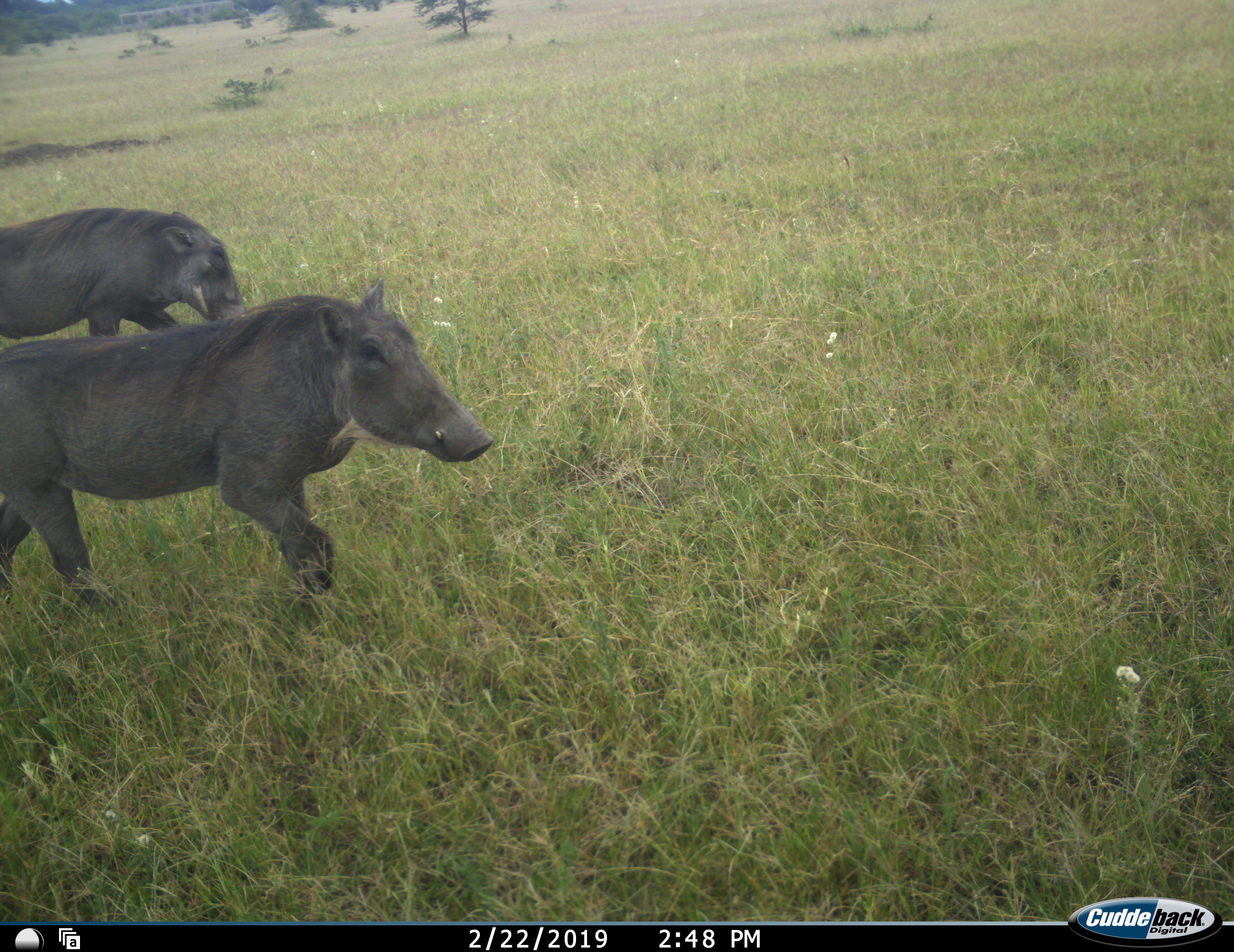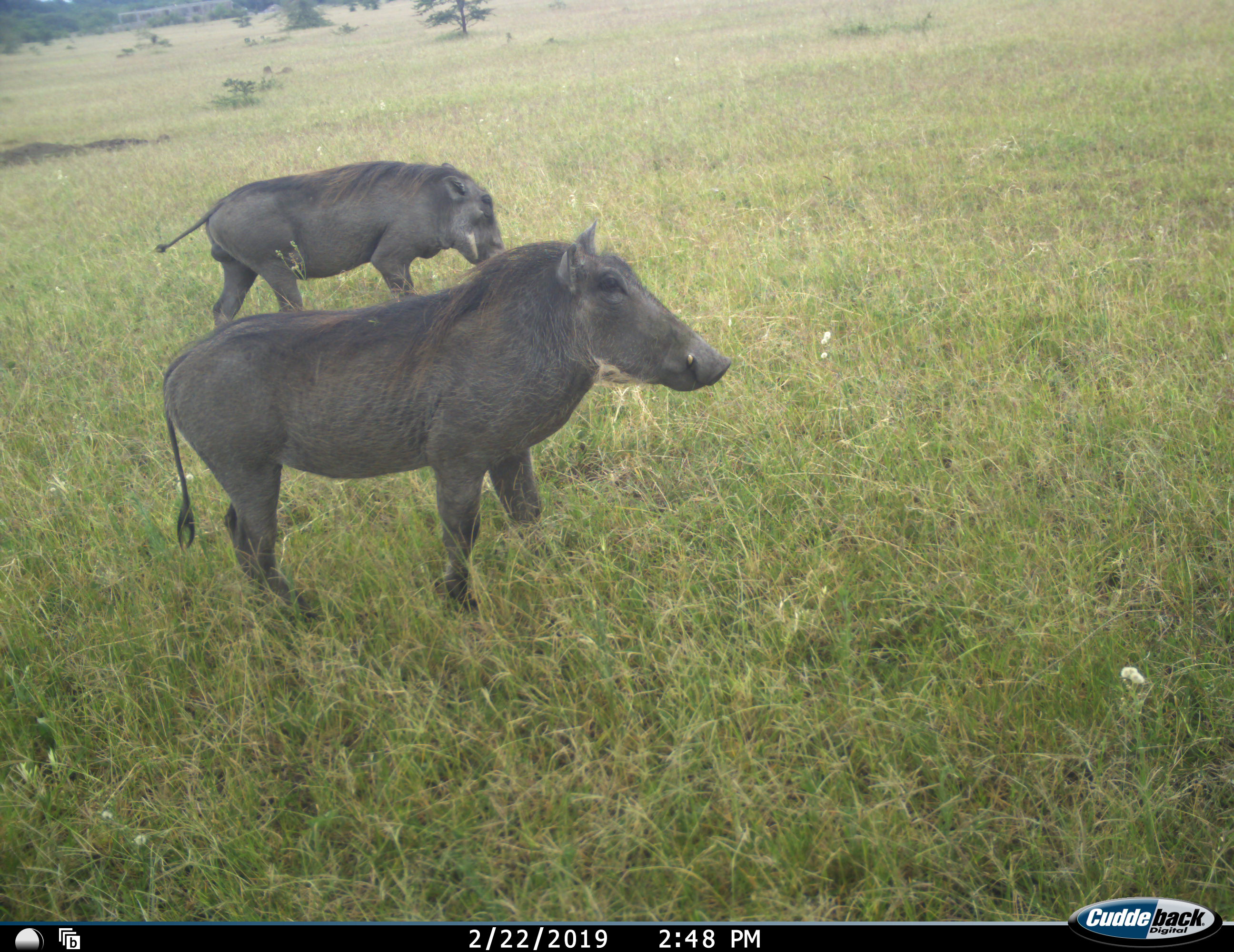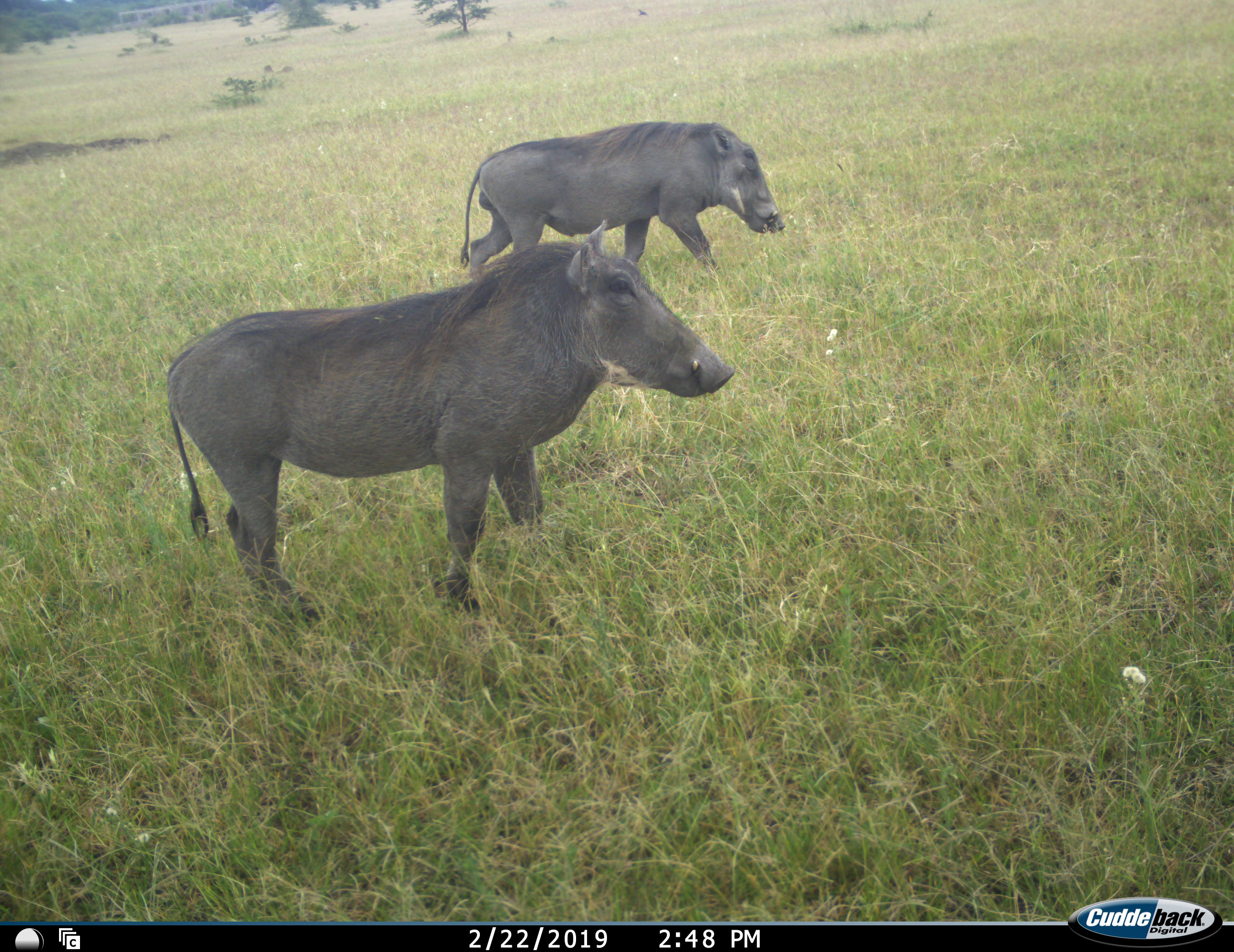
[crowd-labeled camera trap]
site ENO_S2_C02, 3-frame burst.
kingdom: Animalia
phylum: Chordata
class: Mammalia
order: Artiodactyla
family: Suidae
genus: Phacochoerus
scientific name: Phacochoerus africanus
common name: warthog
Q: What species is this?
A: Warthog (Phacochoerus africanus).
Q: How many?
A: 2.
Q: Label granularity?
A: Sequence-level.